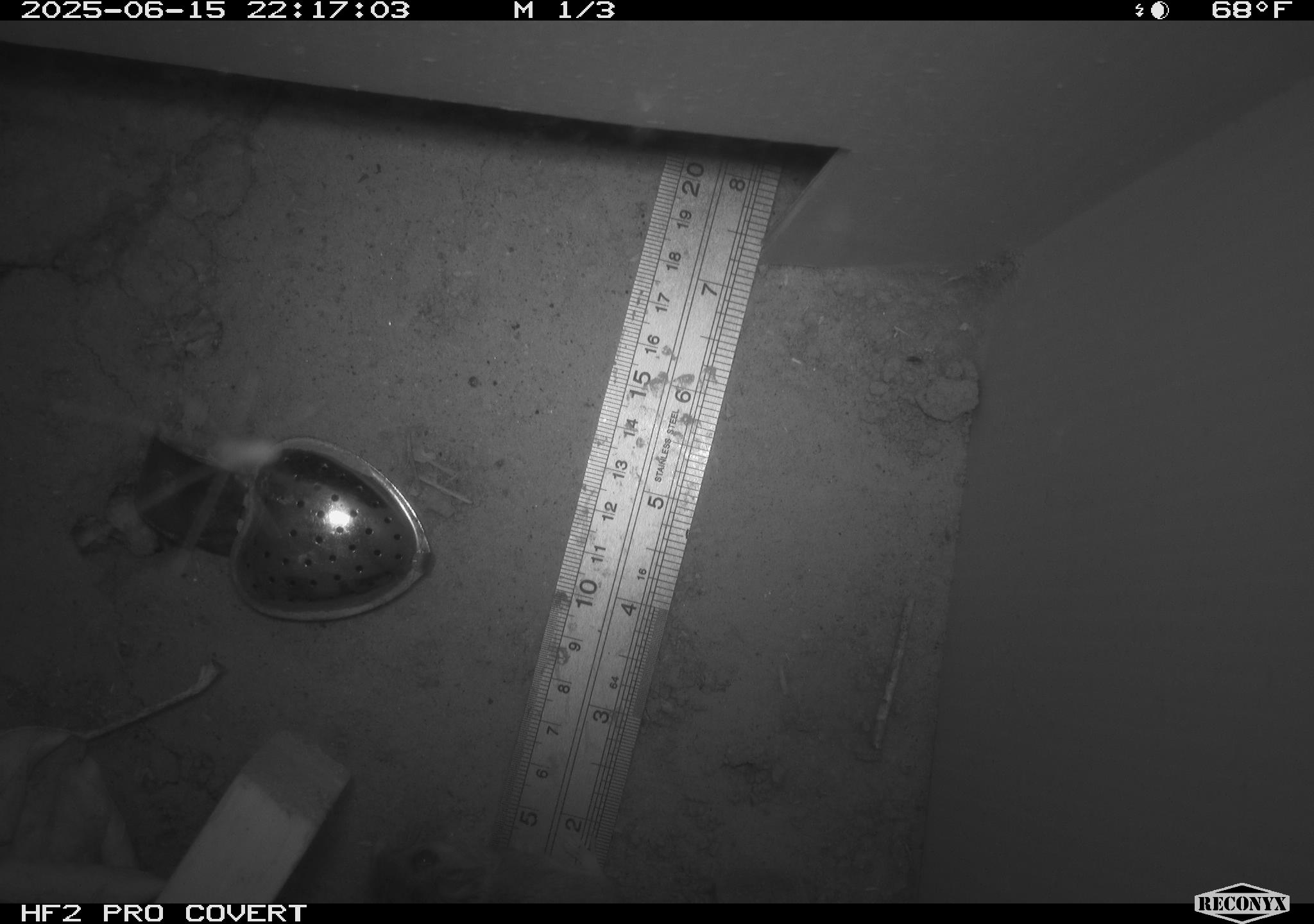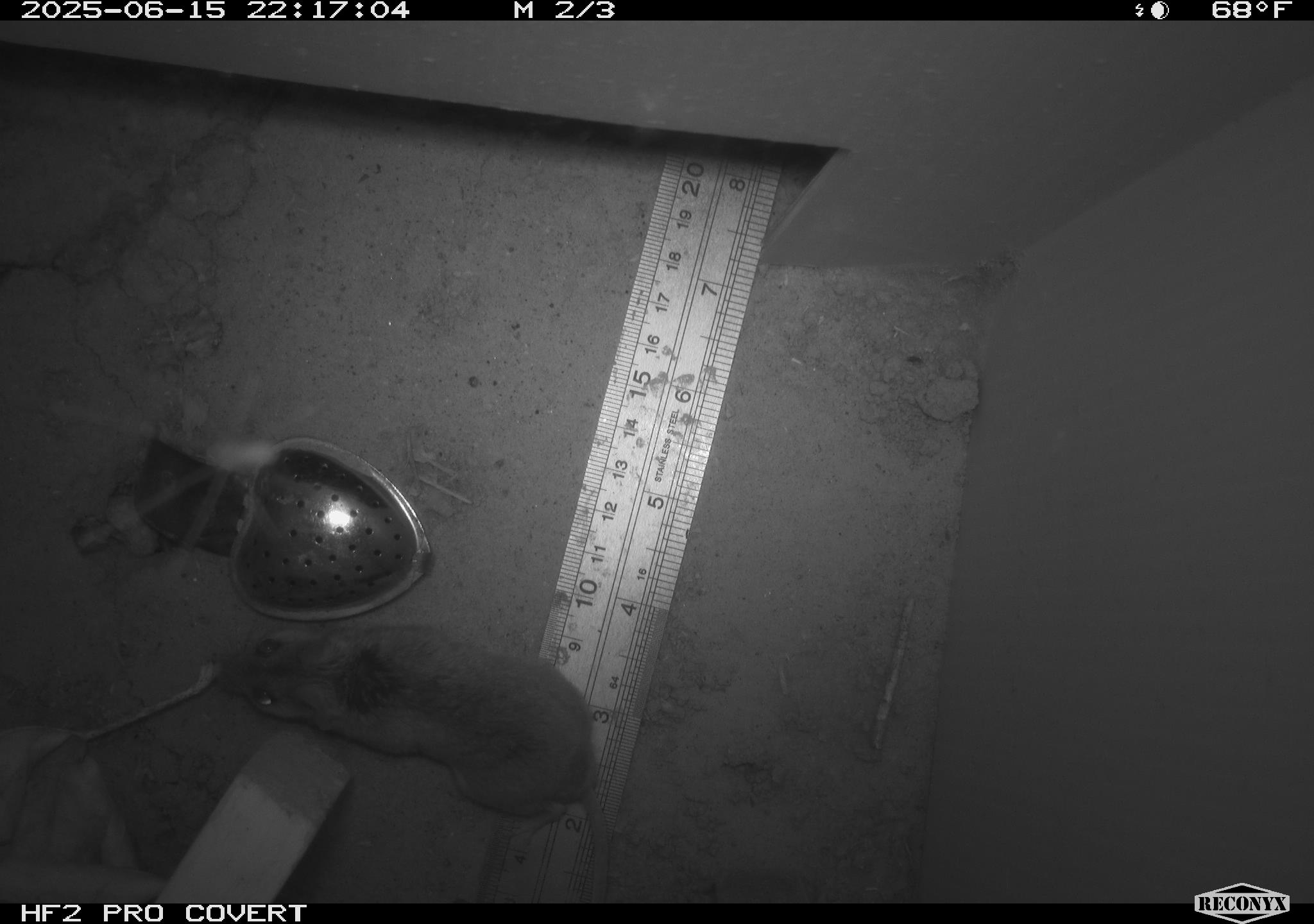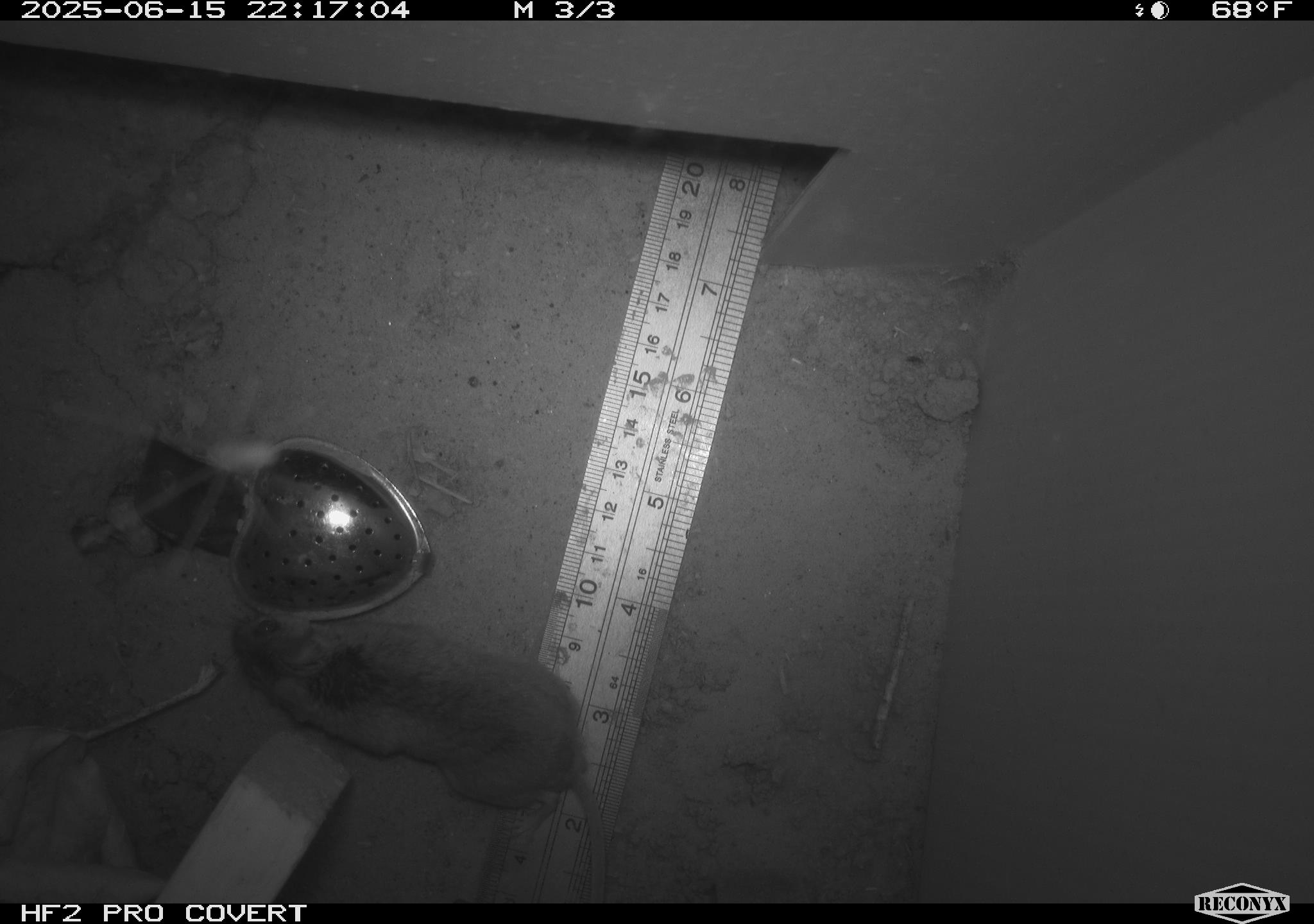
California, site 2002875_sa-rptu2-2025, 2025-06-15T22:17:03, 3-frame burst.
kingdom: Animalia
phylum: Chordata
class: Mammalia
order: Rodentia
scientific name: Rodentia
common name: mouse species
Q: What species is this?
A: Mouse species (Rodentia).